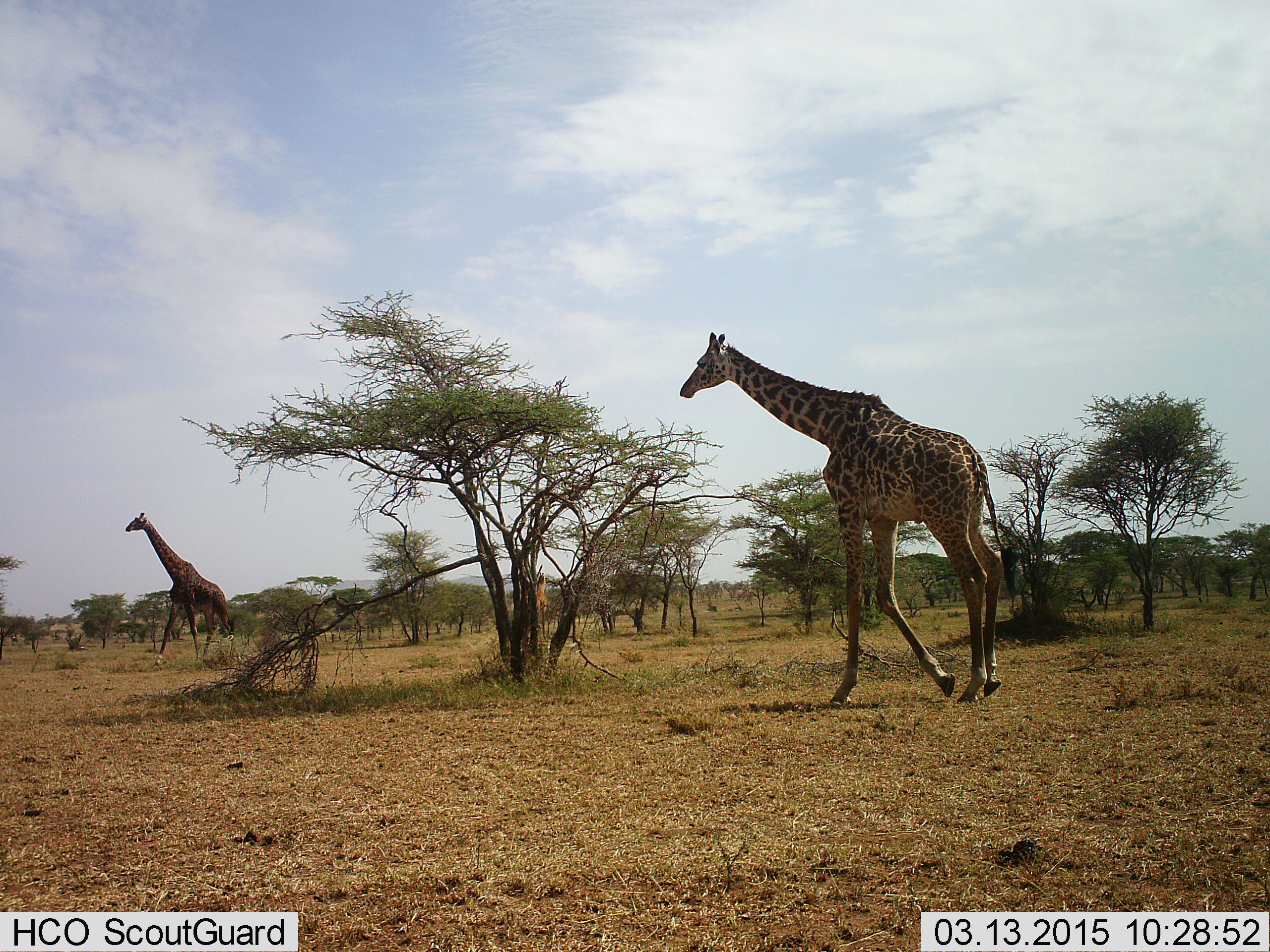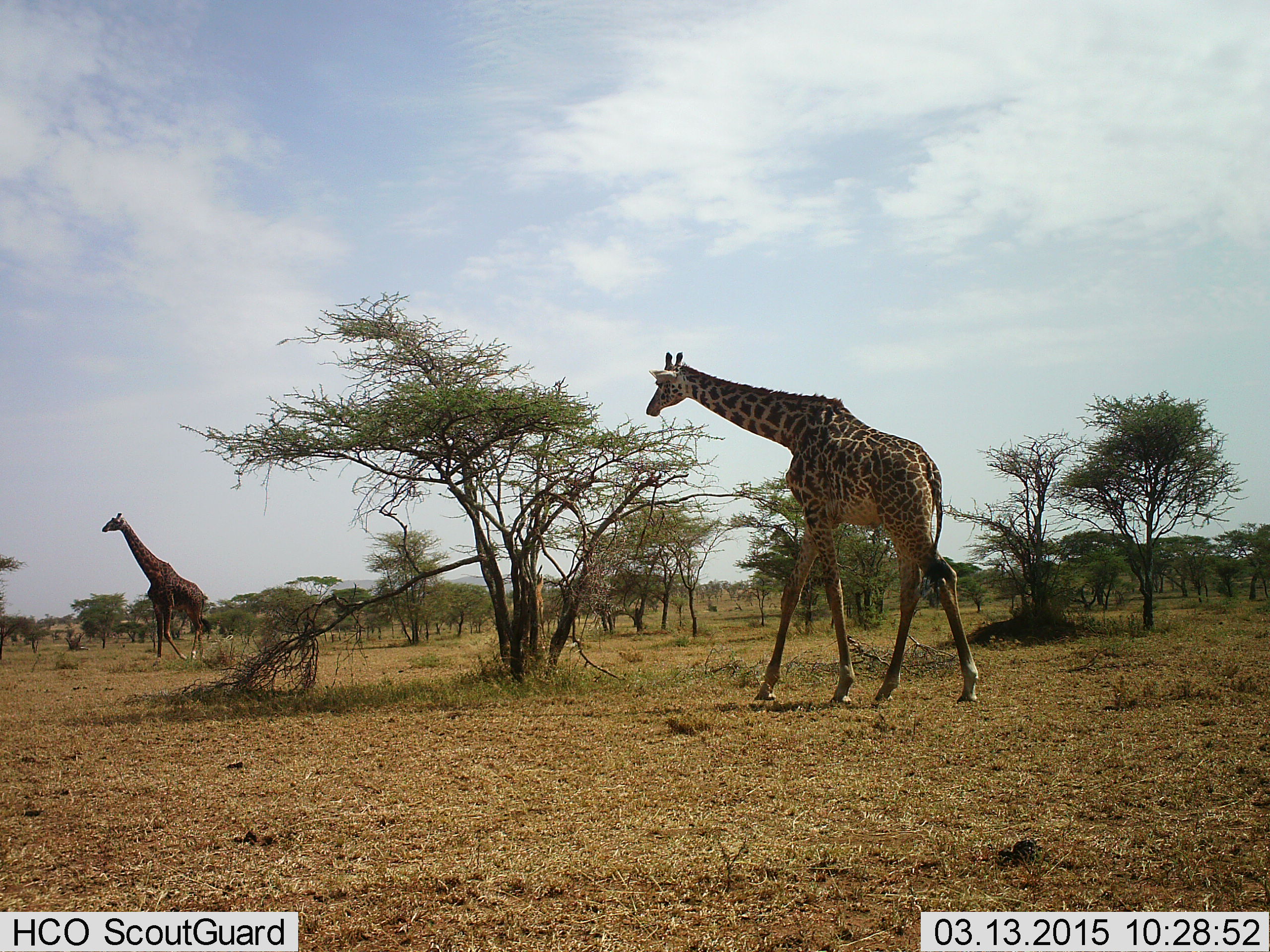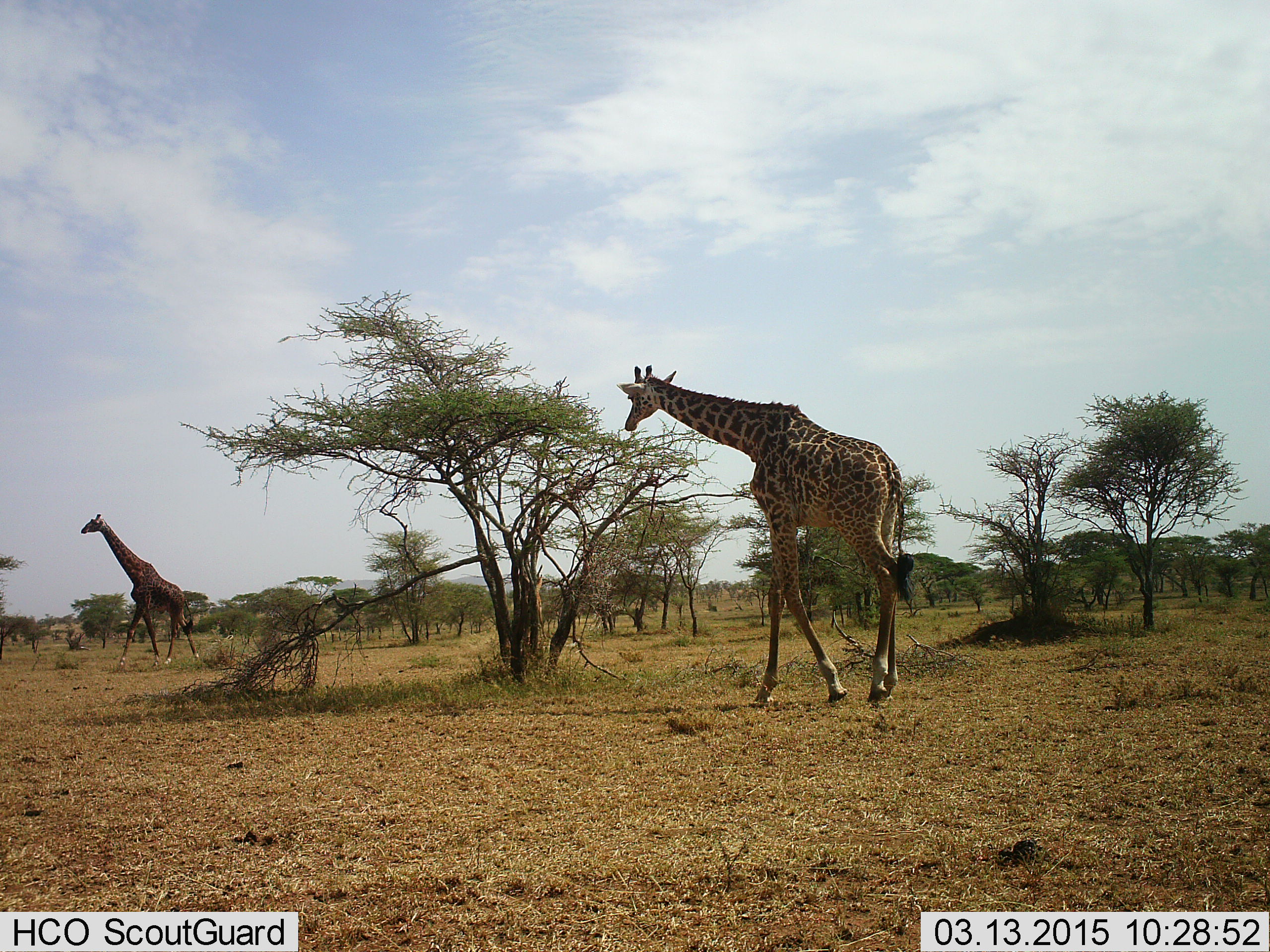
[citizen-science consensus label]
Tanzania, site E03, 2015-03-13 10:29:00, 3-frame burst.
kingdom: Animalia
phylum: Chordata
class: Mammalia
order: Artiodactyla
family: Giraffidae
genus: Giraffa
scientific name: Giraffa camelopardalis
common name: giraffe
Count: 2.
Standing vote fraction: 0%.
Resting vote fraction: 0%.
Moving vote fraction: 100%.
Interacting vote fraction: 0%.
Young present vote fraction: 0%.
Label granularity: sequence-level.